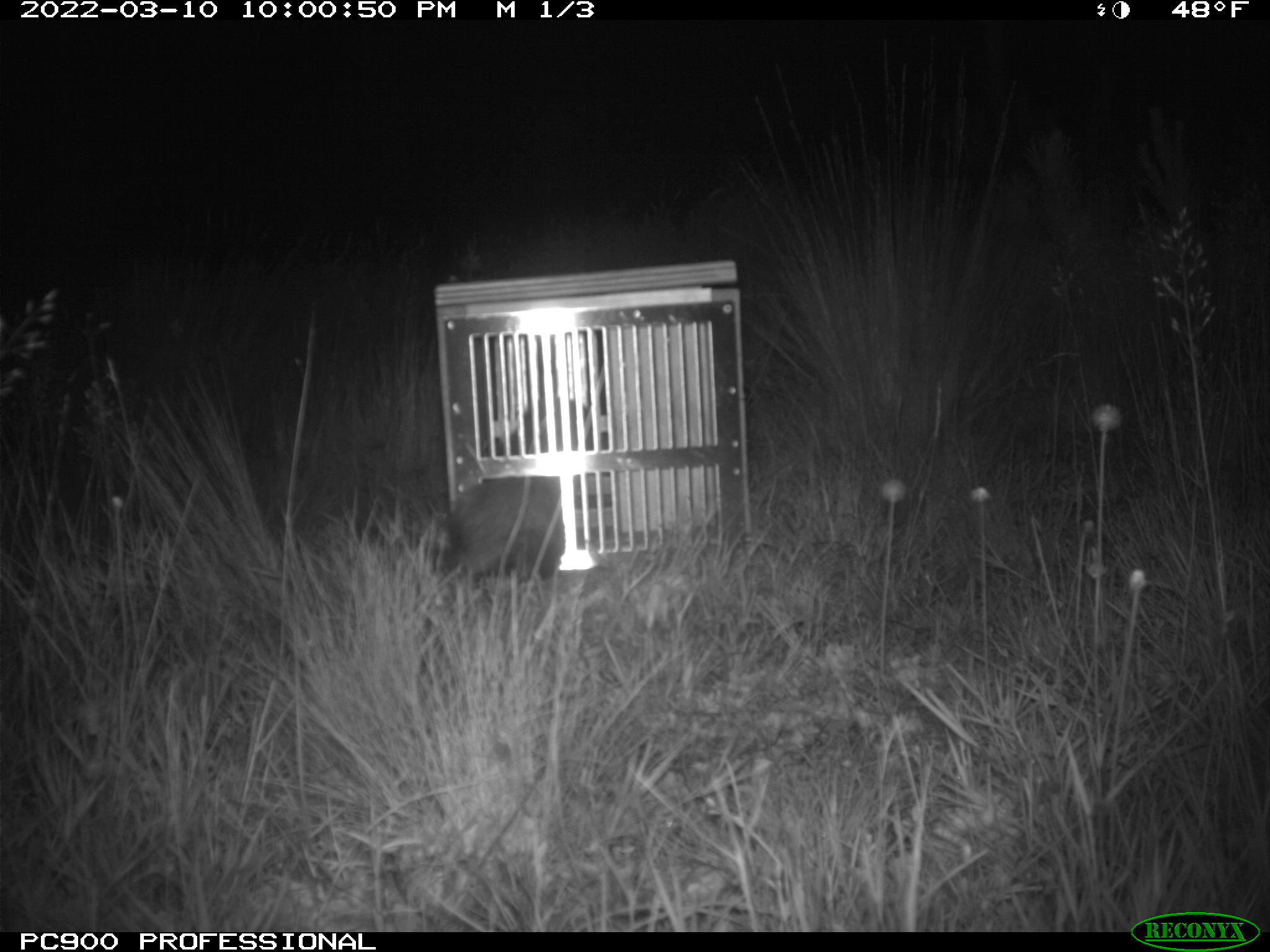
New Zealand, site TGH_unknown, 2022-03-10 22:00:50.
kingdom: Animalia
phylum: Chordata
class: Mammalia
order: Carnivora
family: Mustelidae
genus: Mustela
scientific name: Mustela furo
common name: ferret